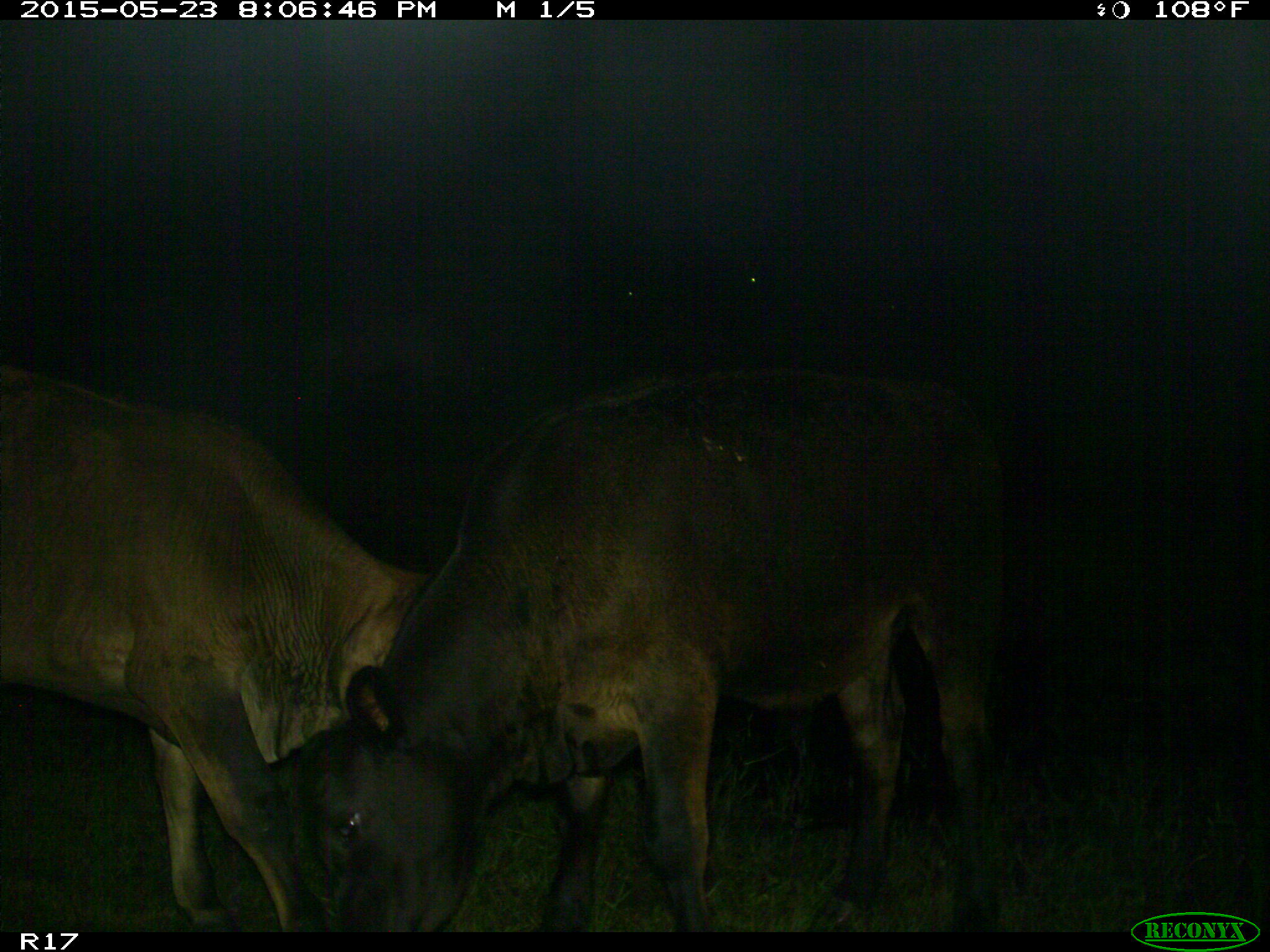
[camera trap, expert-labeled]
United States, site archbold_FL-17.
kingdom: Animalia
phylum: Chordata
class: Mammalia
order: Artiodactyla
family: Bovidae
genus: Bos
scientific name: Bos taurus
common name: domestic cow